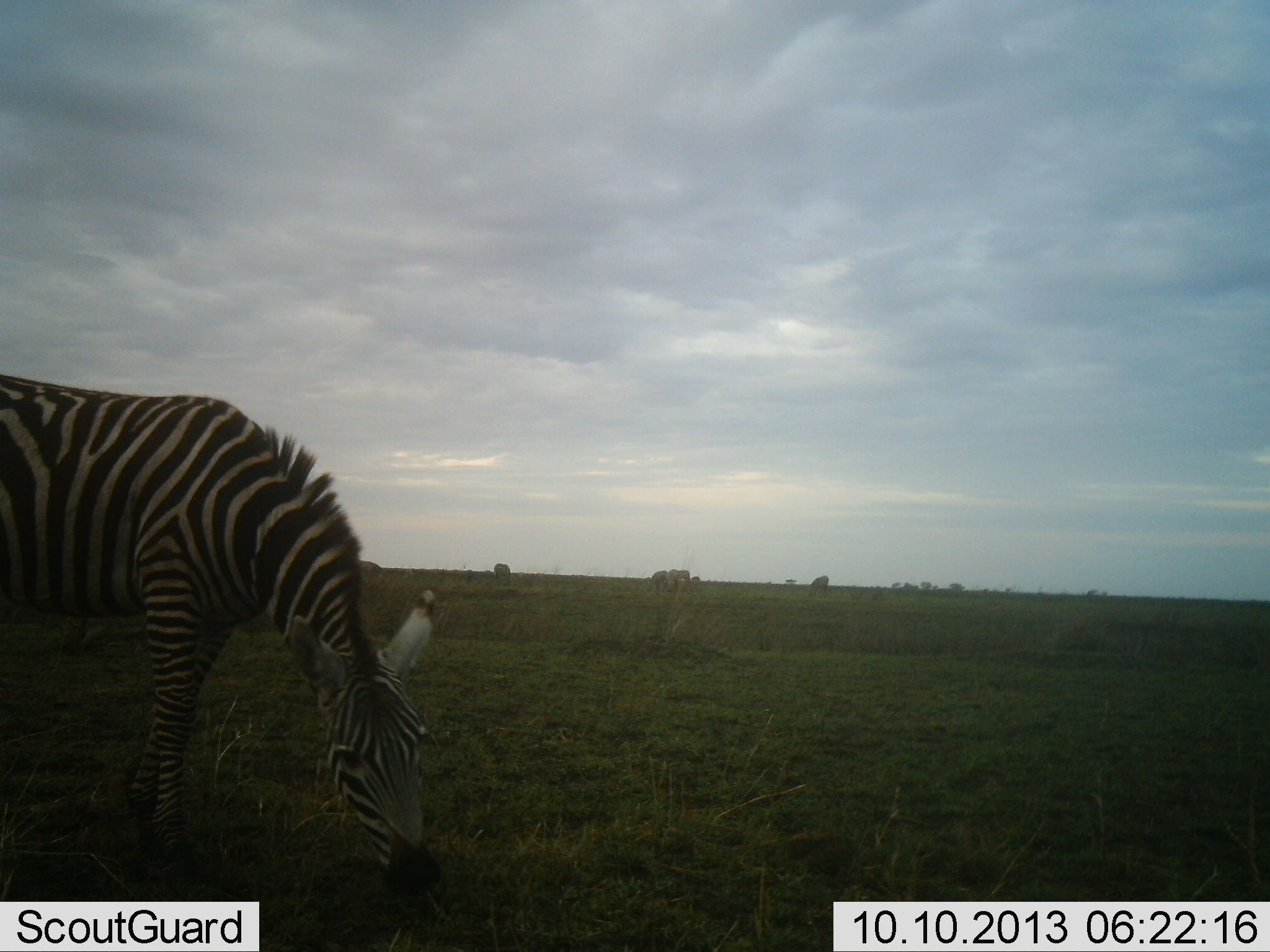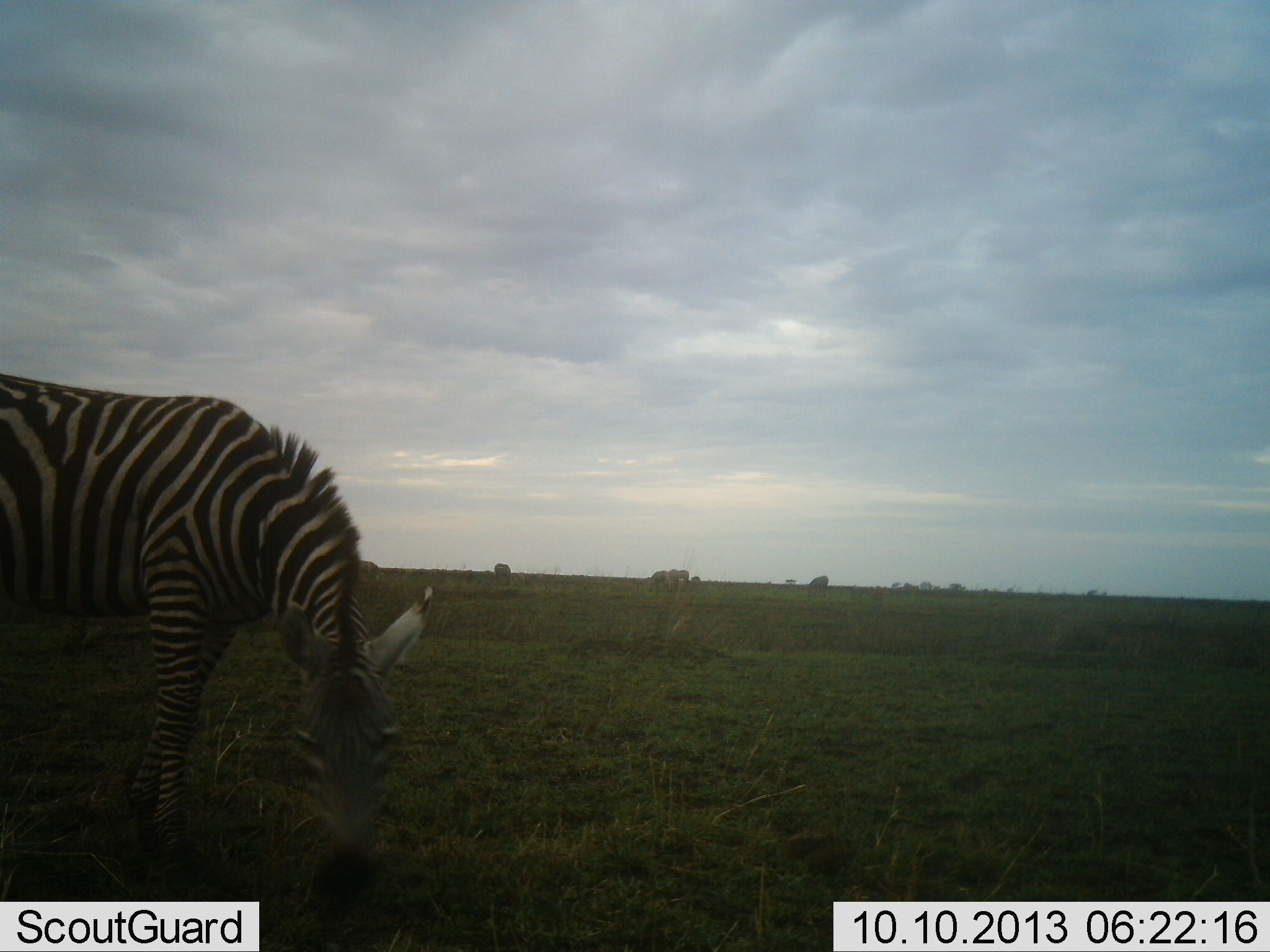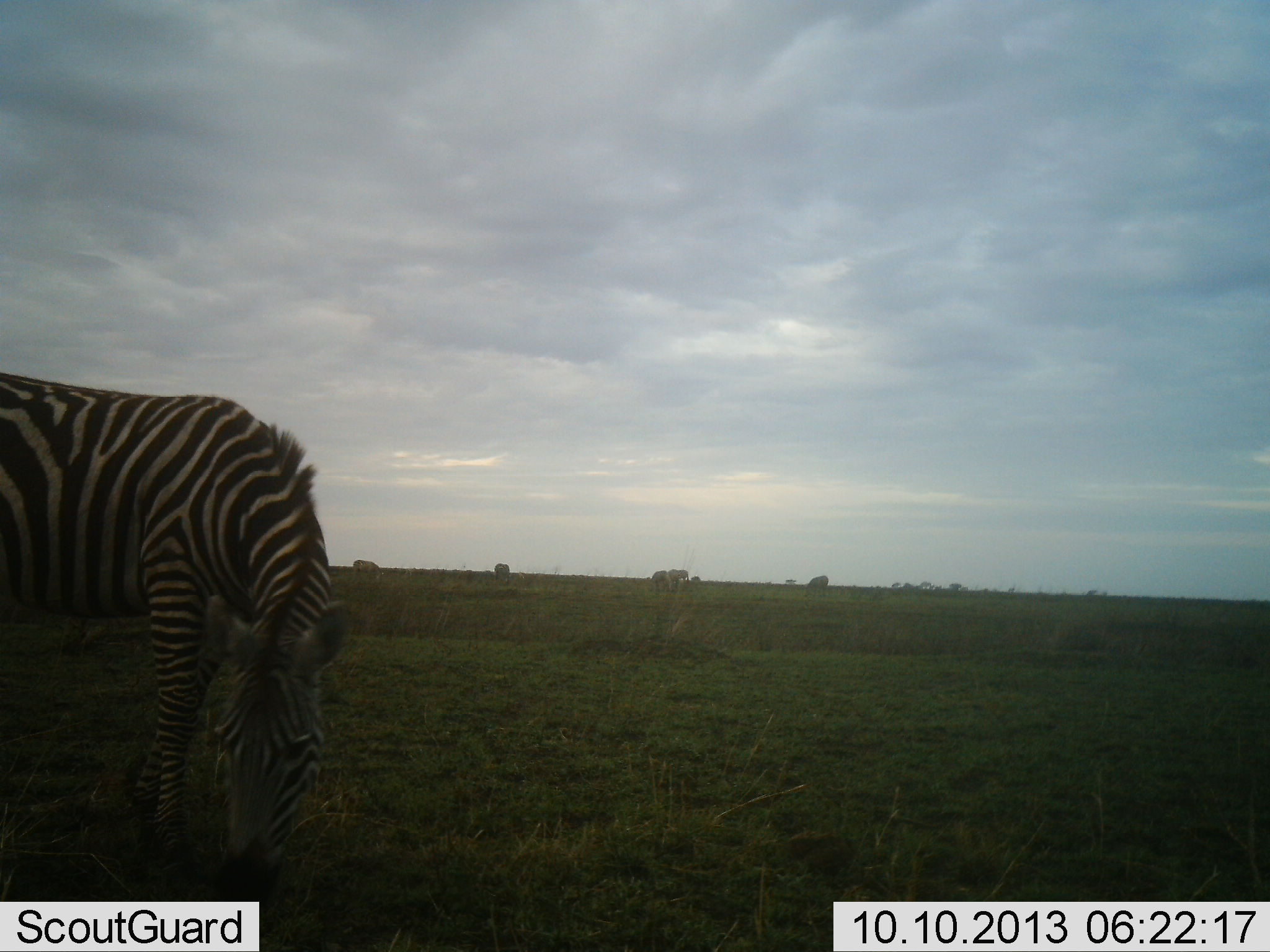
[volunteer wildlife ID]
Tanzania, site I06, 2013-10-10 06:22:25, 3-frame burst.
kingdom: Animalia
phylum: Chordata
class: Mammalia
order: Perissodactyla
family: Equidae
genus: Equus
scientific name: Equus quagga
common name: plains zebra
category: zebra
Zebra (plains zebra) (Equus quagga), count 1. Behavior (volunteer vote fractions): standing 17%, resting 0%, moving 3%, interacting 3%. Young present (vote fraction): 0%. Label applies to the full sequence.